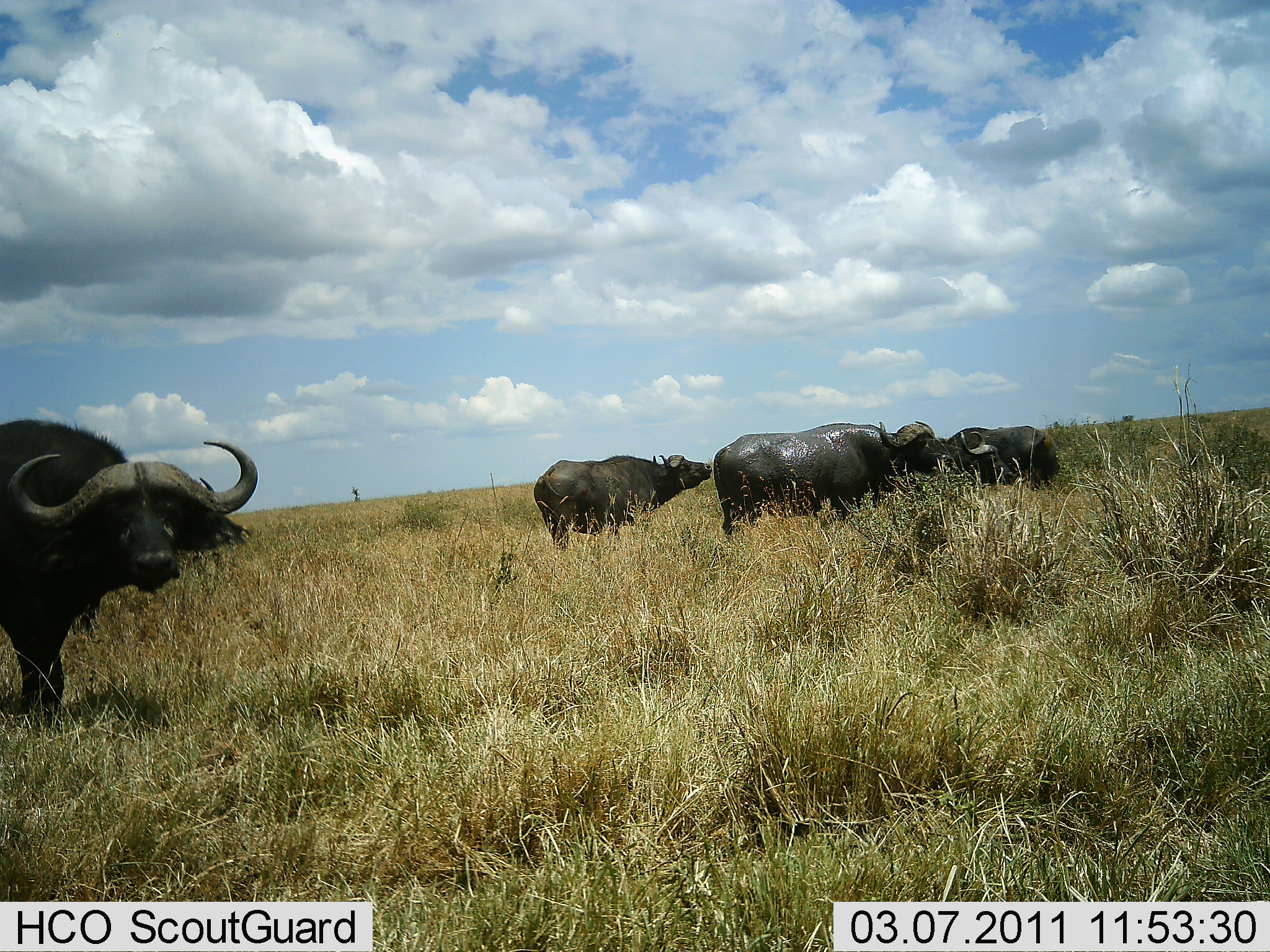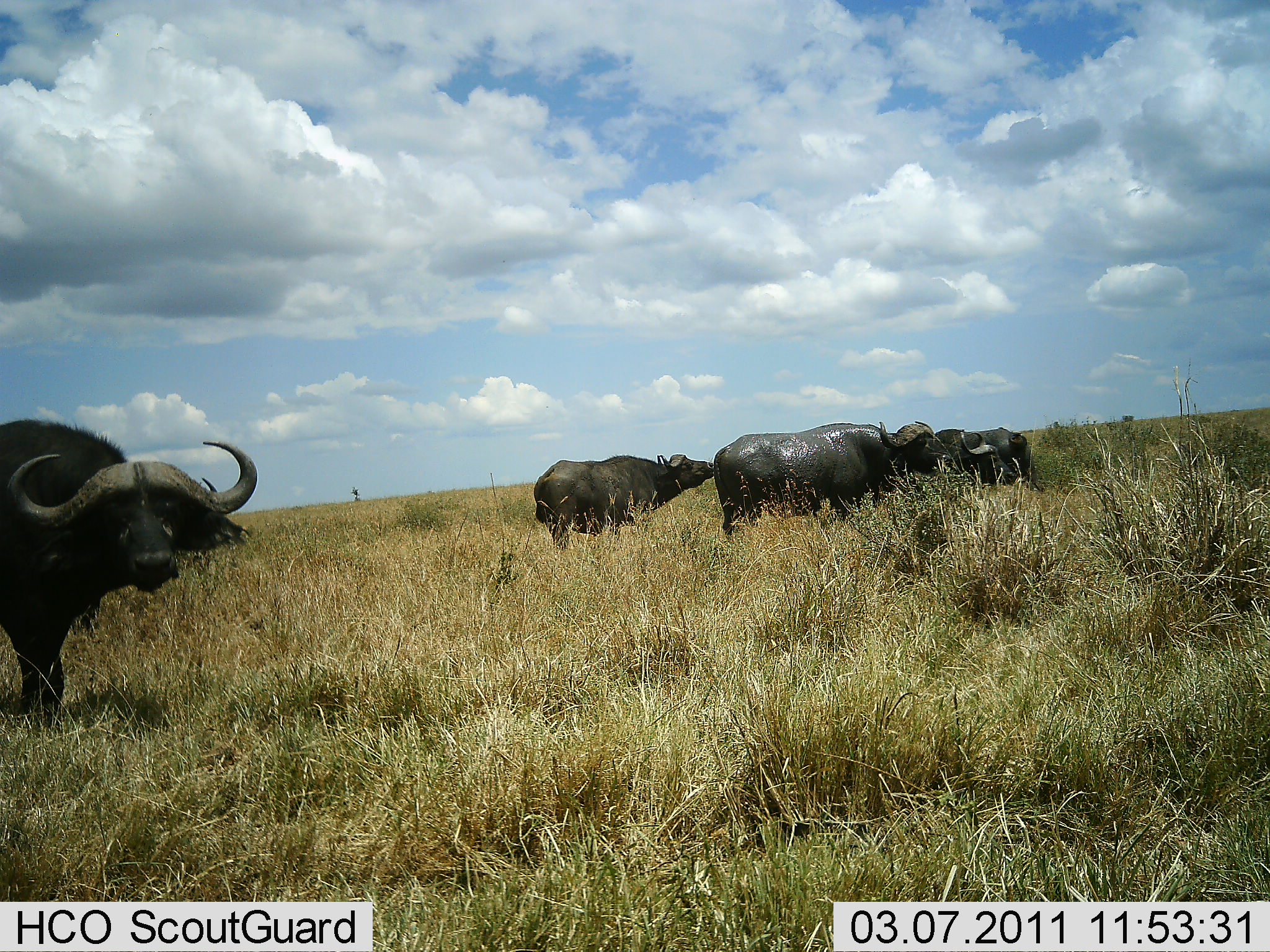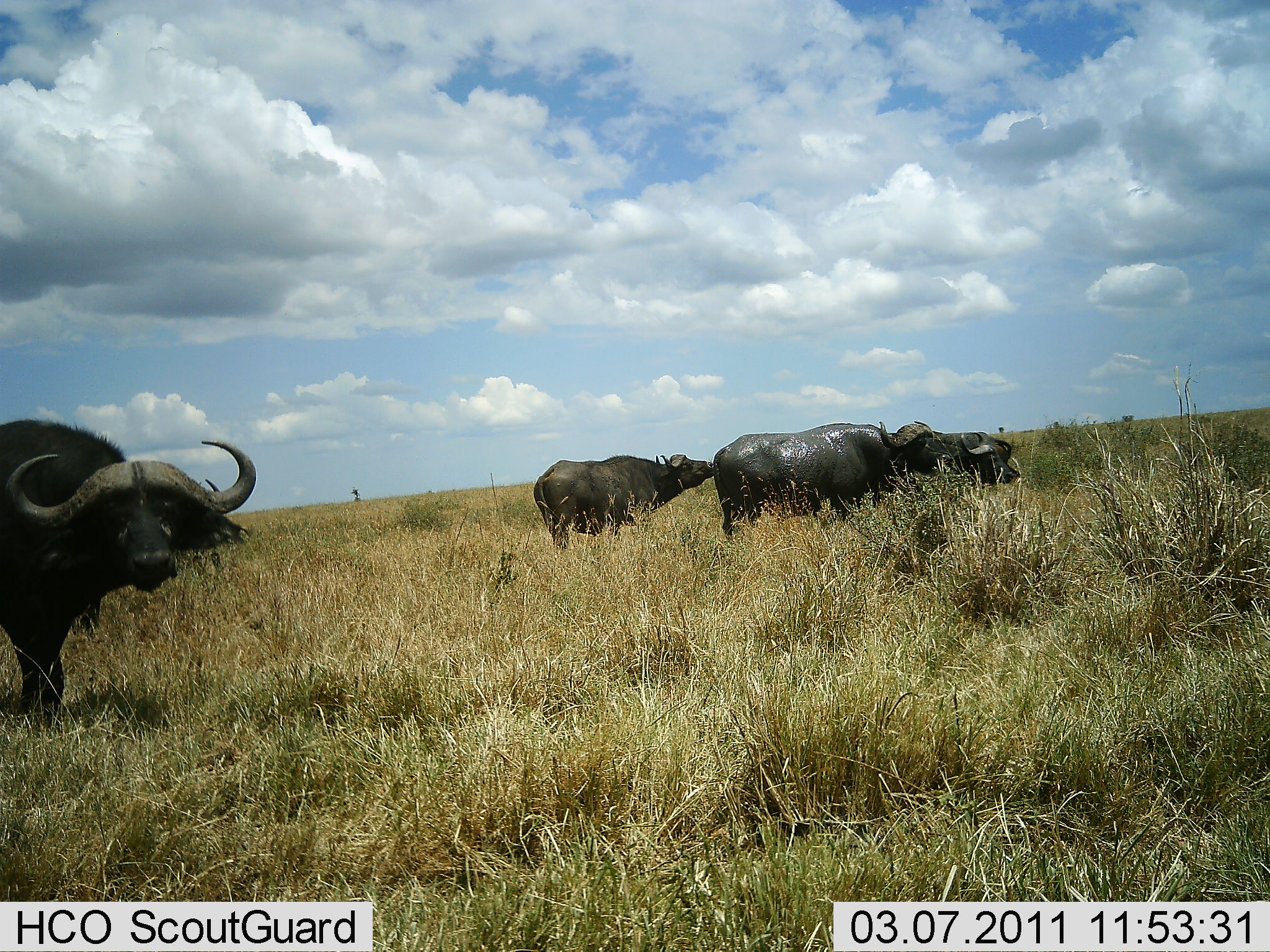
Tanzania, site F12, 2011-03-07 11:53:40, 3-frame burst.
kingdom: Animalia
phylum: Chordata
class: Mammalia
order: Artiodactyla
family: Bovidae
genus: Syncerus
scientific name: Syncerus caffer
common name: cape buffalo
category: buffalo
Buffalo (cape buffalo) (Syncerus caffer), count 5. Behavior (volunteer vote fractions): standing 100%, resting 8%, moving 25%, interacting 17%. Young present (vote fraction): 0%. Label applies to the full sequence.